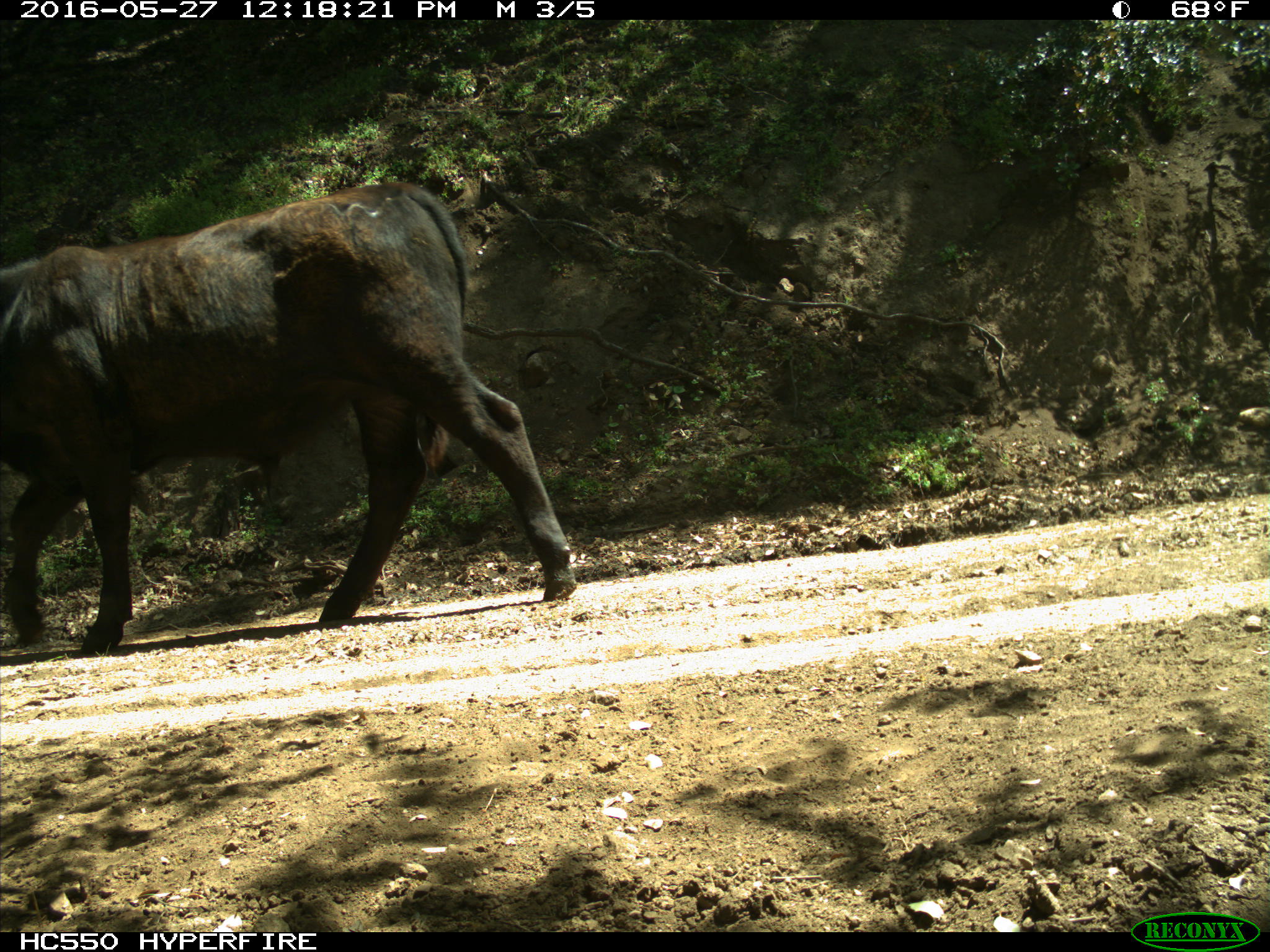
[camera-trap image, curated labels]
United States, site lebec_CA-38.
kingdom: Animalia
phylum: Chordata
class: Mammalia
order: Artiodactyla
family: Bovidae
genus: Bos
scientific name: Bos taurus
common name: domestic cow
Bos taurus (domestic cow).